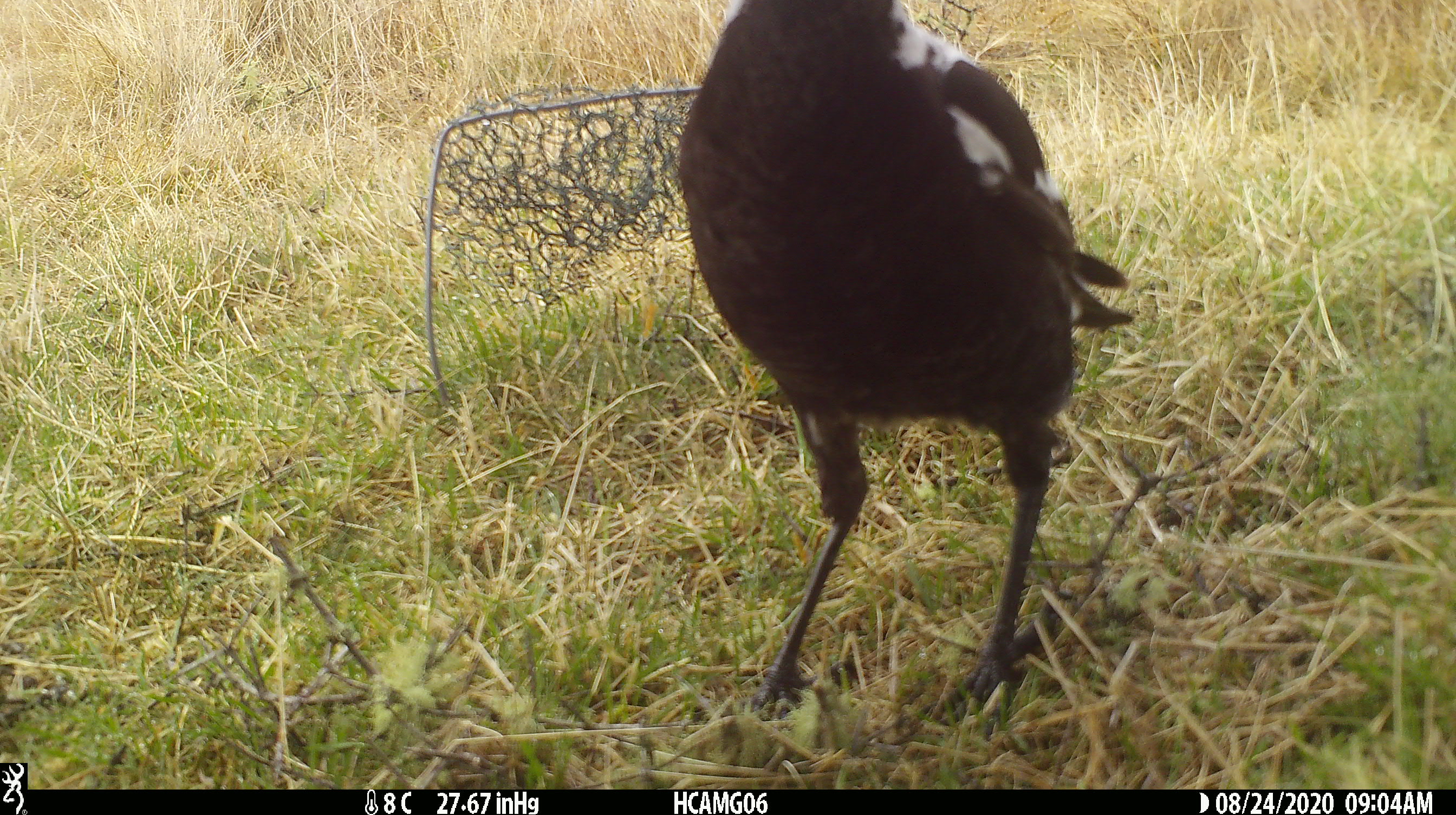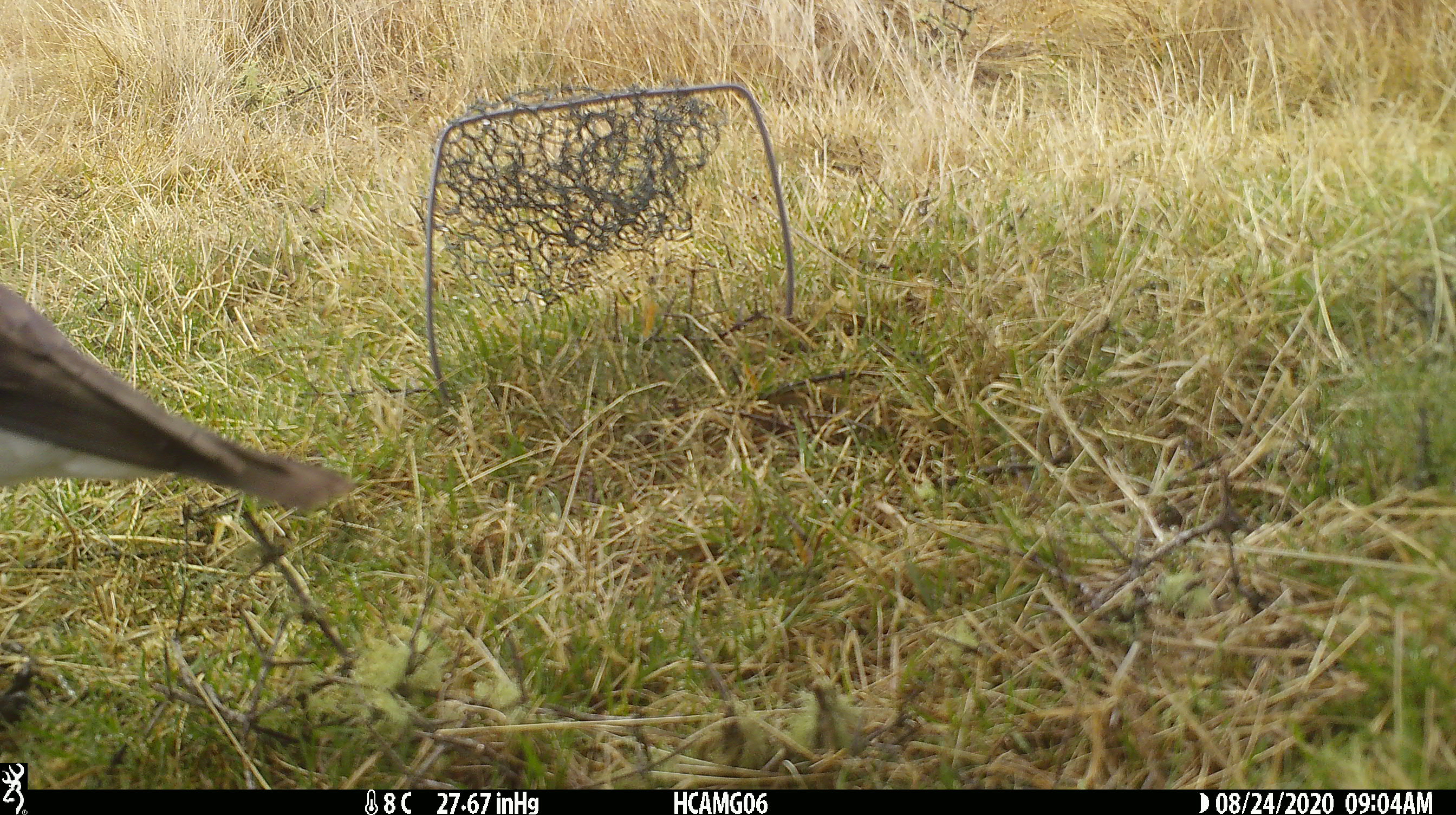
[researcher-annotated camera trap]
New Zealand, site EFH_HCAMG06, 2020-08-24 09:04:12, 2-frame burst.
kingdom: Animalia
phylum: Chordata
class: Aves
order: Passeriformes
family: Artamidae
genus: Gymnorhina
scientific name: Gymnorhina tibicen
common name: australian magpie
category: magpie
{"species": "magpie (australian magpie) (Gymnorhina tibicen)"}